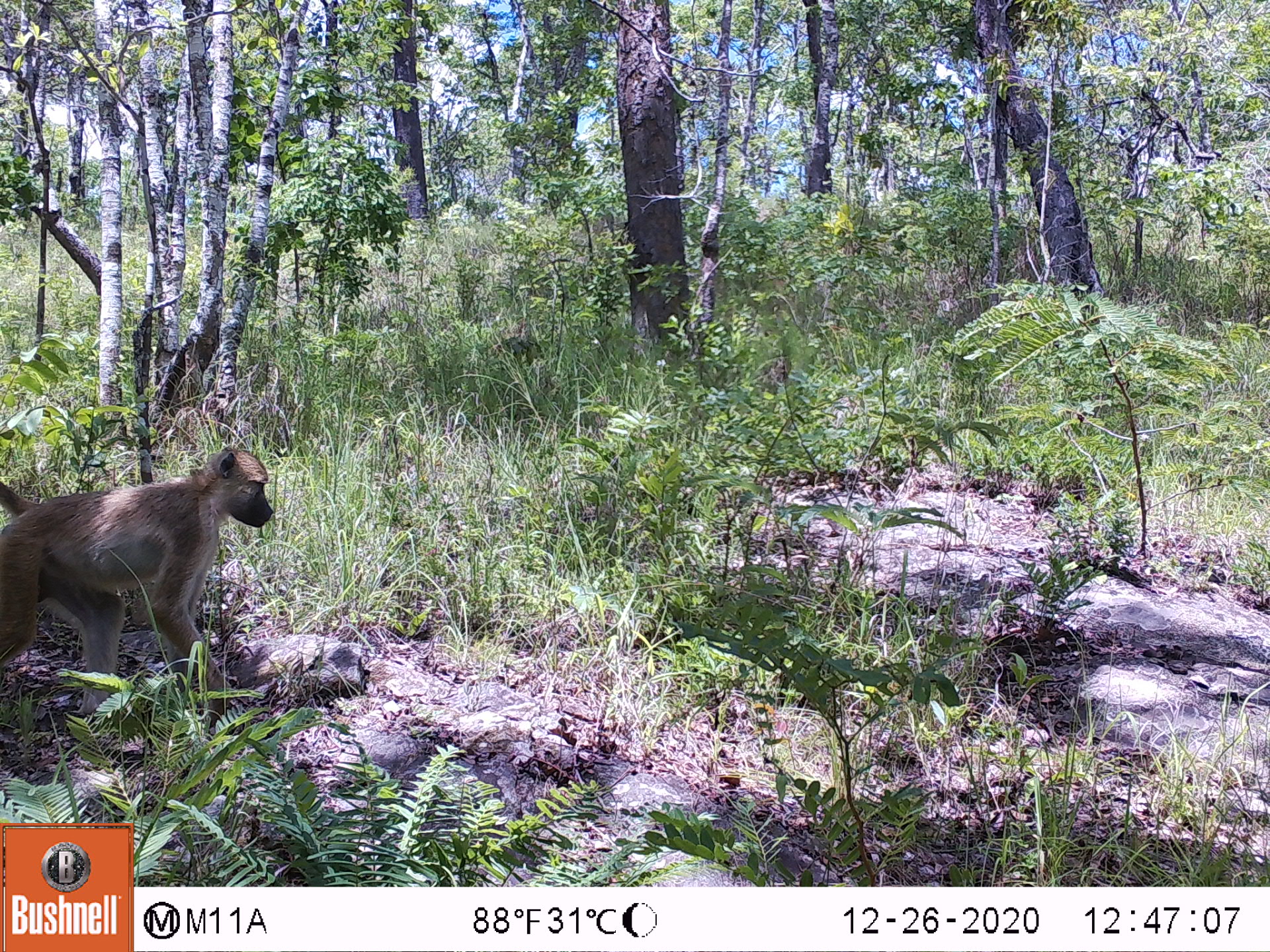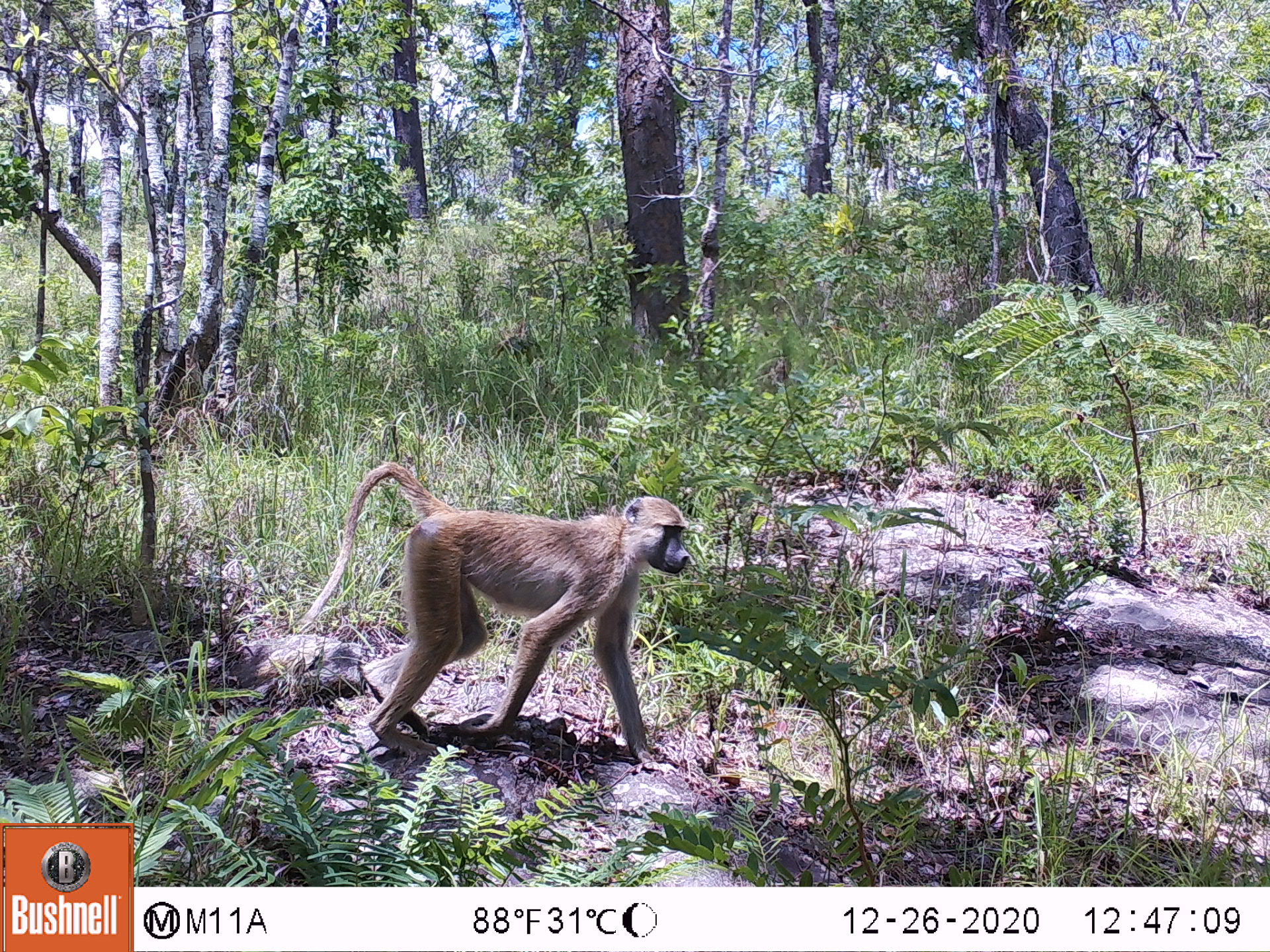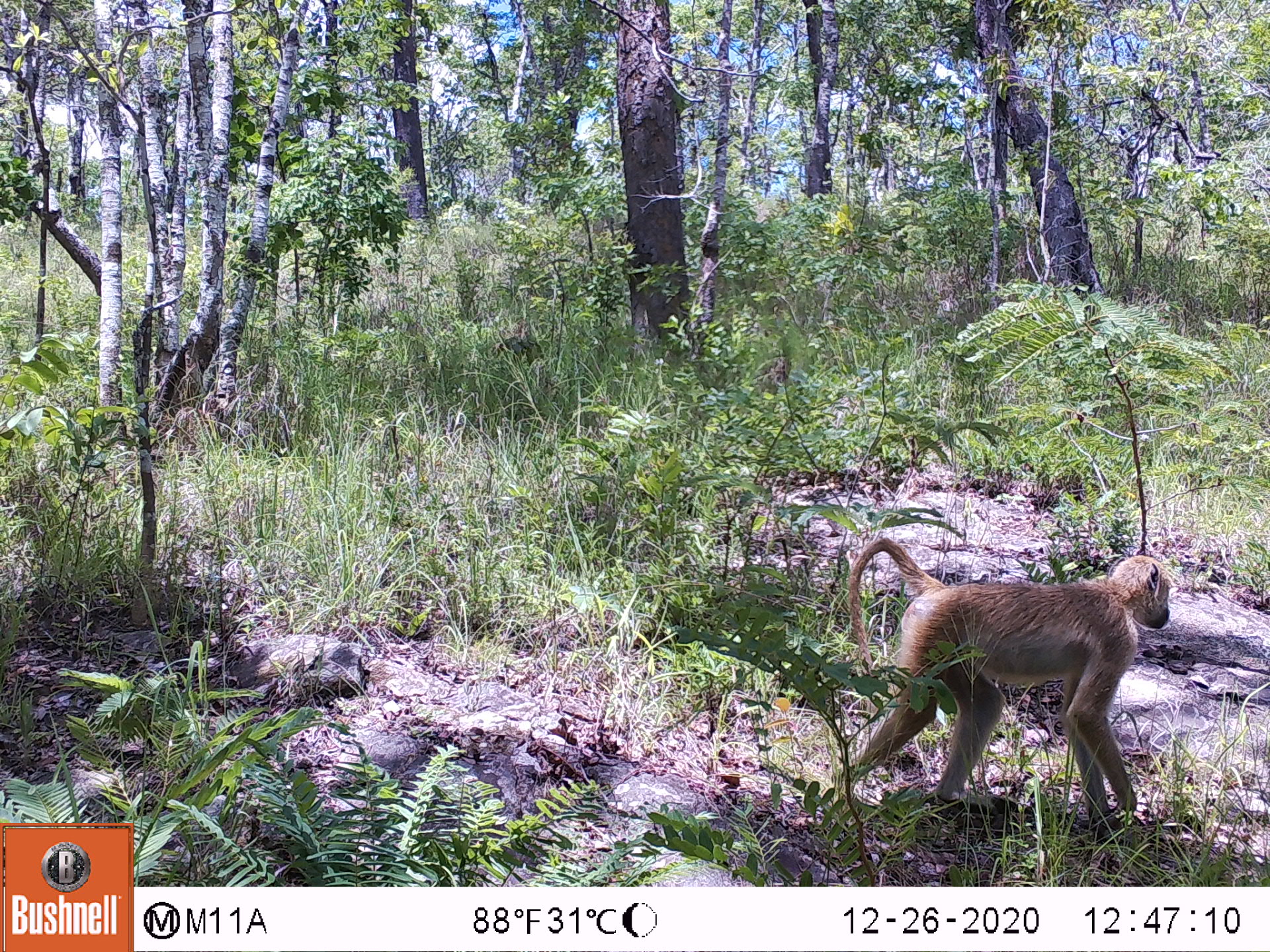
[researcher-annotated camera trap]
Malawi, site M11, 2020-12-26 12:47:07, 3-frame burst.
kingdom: Animalia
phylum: Chordata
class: Mammalia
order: Primates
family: Cercopithecidae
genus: Papio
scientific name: Papio cynocephalus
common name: yellow baboon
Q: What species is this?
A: Yellow baboon (Papio cynocephalus).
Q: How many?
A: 1.